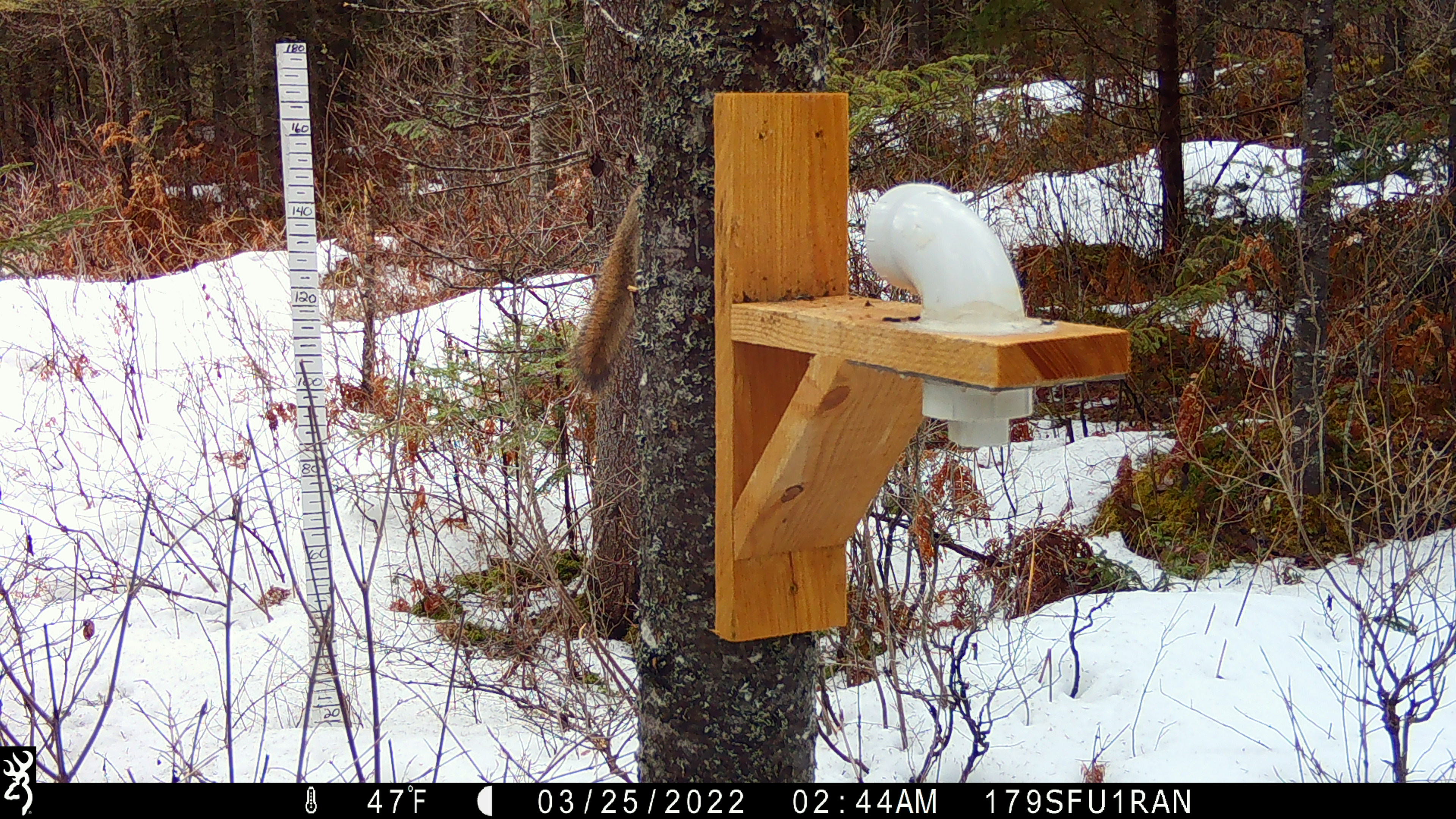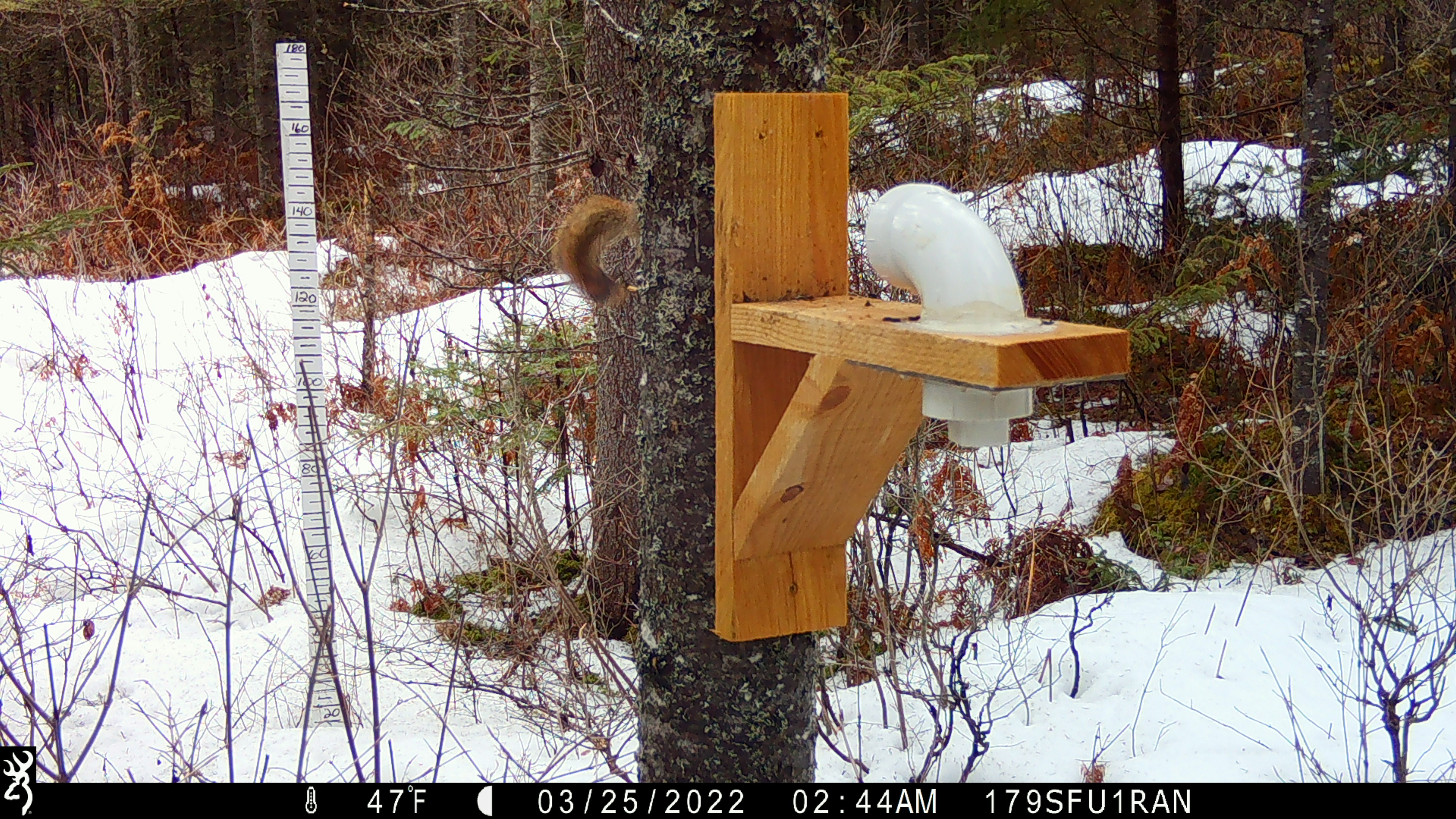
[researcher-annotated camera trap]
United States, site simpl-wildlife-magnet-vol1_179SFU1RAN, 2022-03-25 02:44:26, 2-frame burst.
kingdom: Animalia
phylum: Chordata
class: Mammalia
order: Rodentia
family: Sciuridae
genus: Tamiasciurus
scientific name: Tamiasciurus hudsonicus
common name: red squirrel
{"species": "red squirrel (Tamiasciurus hudsonicus)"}